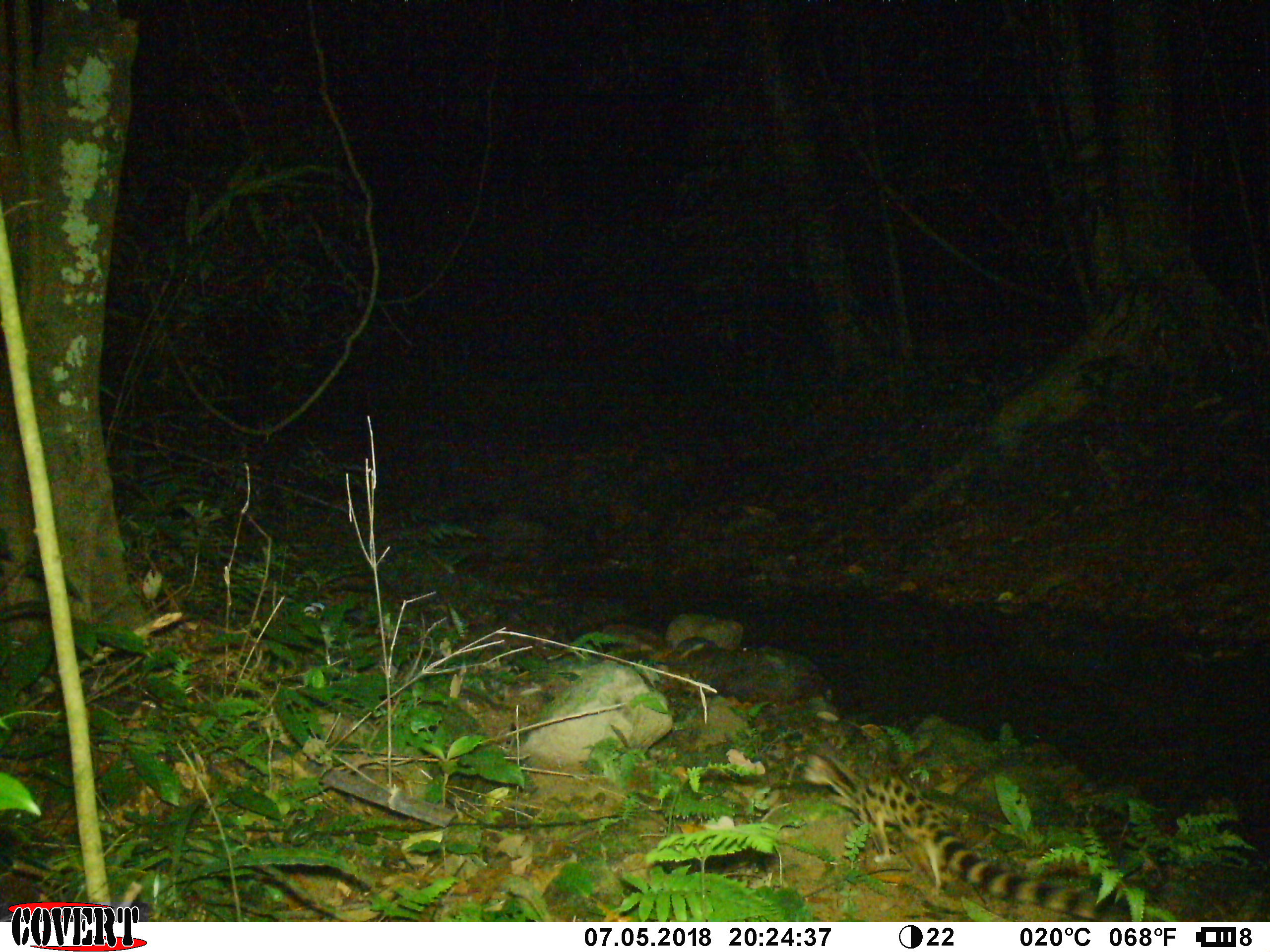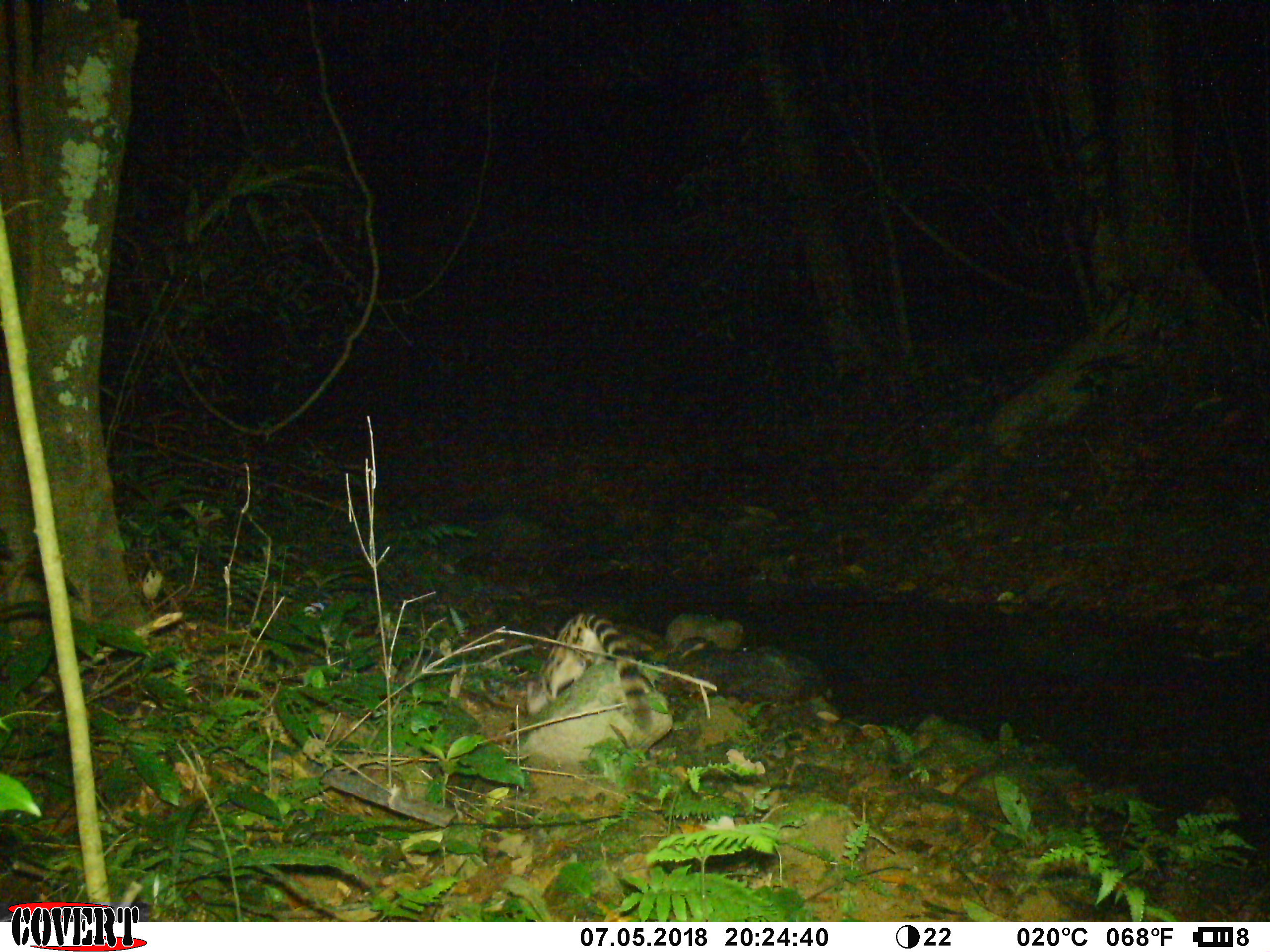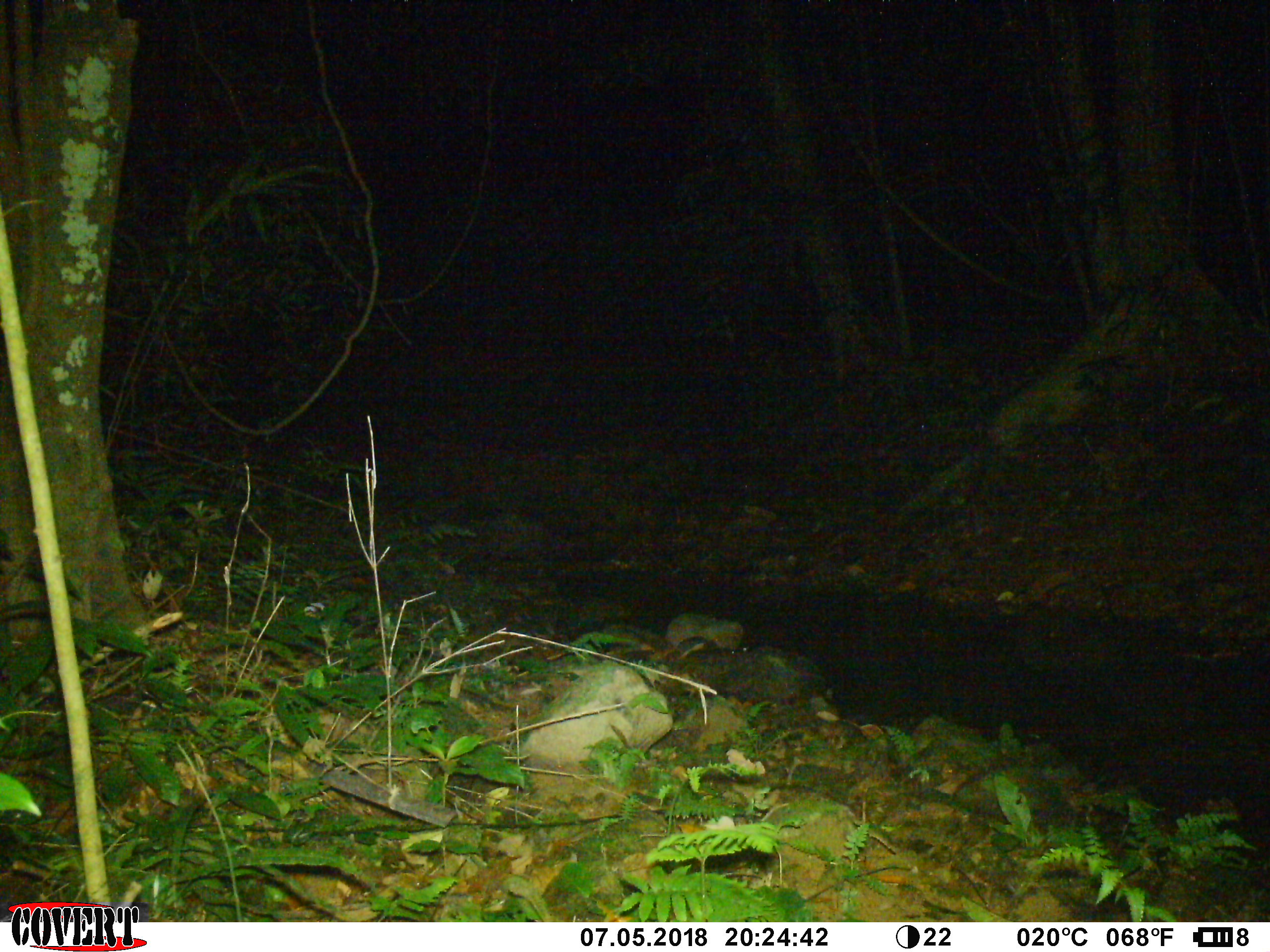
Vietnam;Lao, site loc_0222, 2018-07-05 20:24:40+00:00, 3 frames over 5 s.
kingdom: Animalia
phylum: Chordata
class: Mammalia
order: Carnivora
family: Prionodontidae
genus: Prionodon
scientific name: Prionodon pardicolor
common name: spotted linsang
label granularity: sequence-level